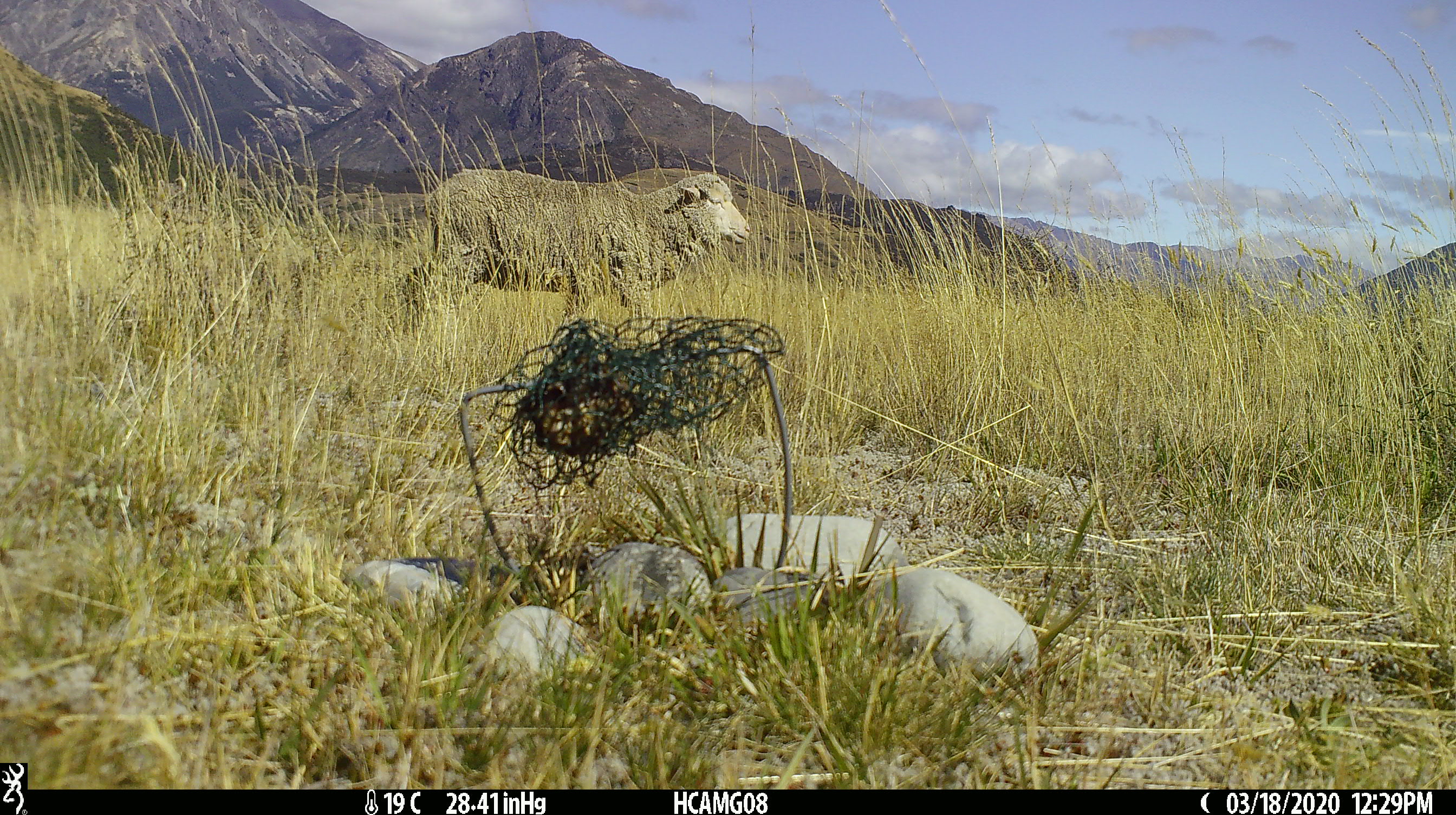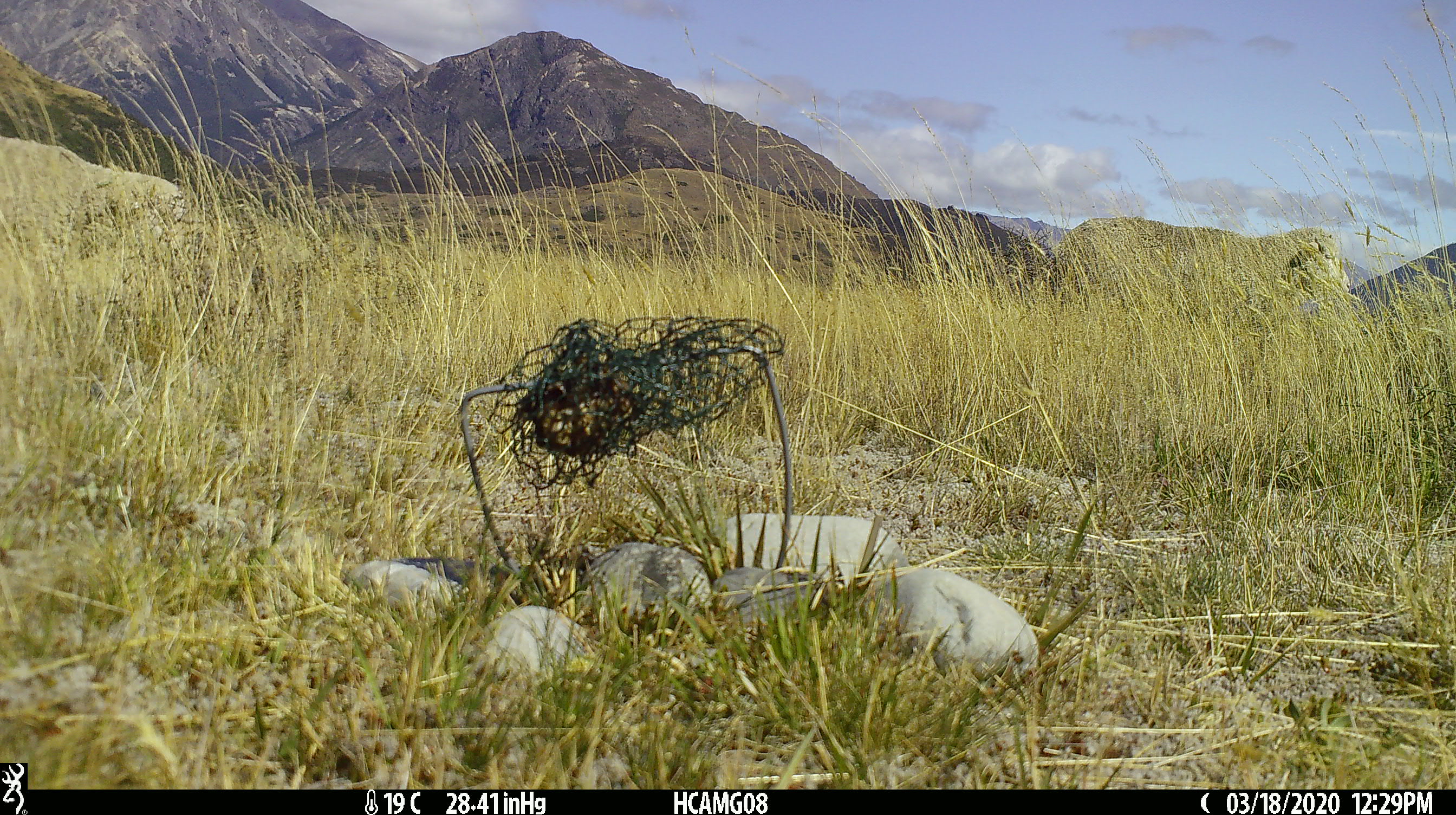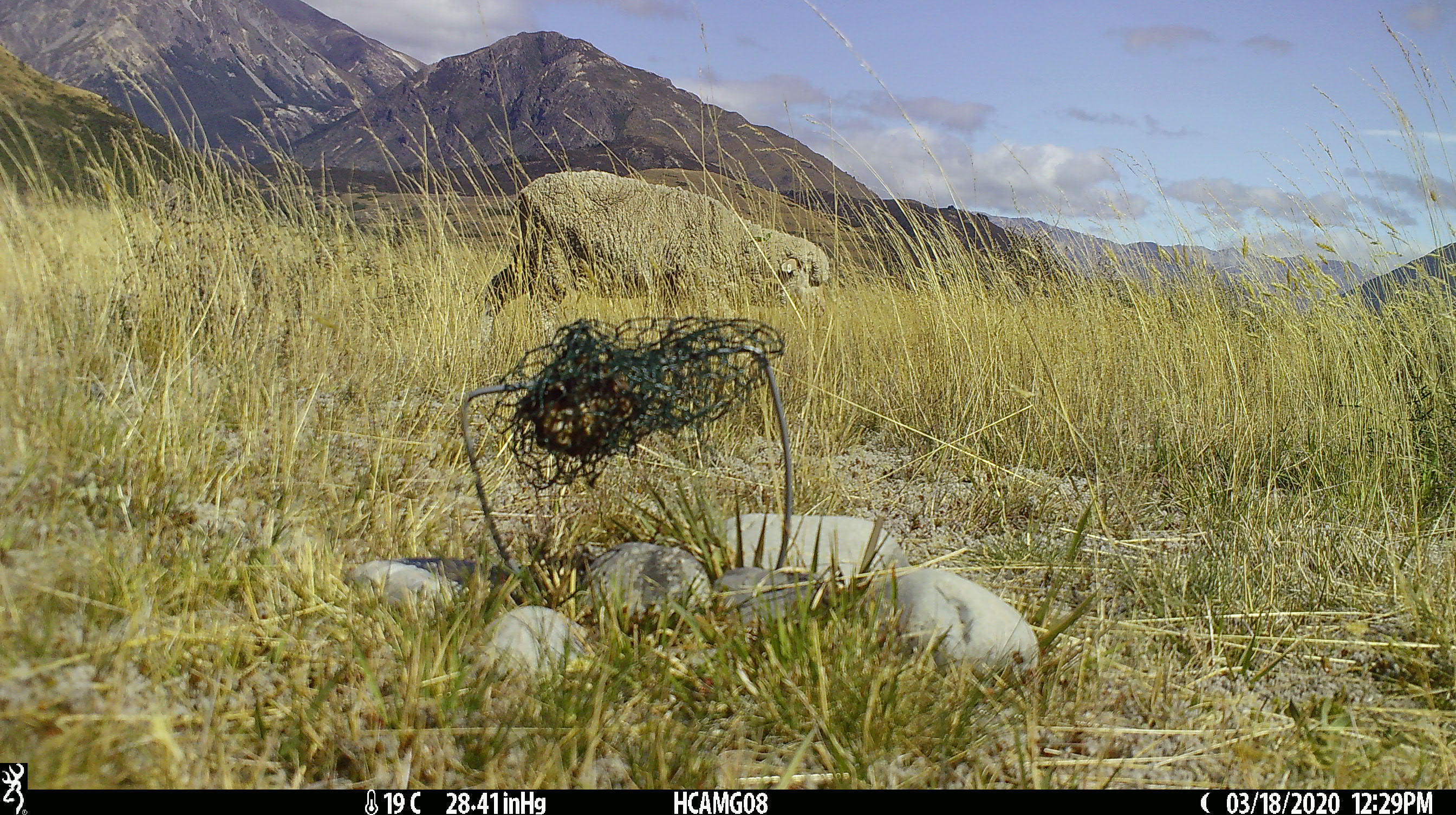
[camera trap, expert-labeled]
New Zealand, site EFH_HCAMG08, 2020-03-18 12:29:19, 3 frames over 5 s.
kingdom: Animalia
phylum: Chordata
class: Mammalia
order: Artiodactyla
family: Bovidae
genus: Ovis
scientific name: Ovis aries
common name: domestic sheep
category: sheep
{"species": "sheep (domestic sheep) (Ovis aries)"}